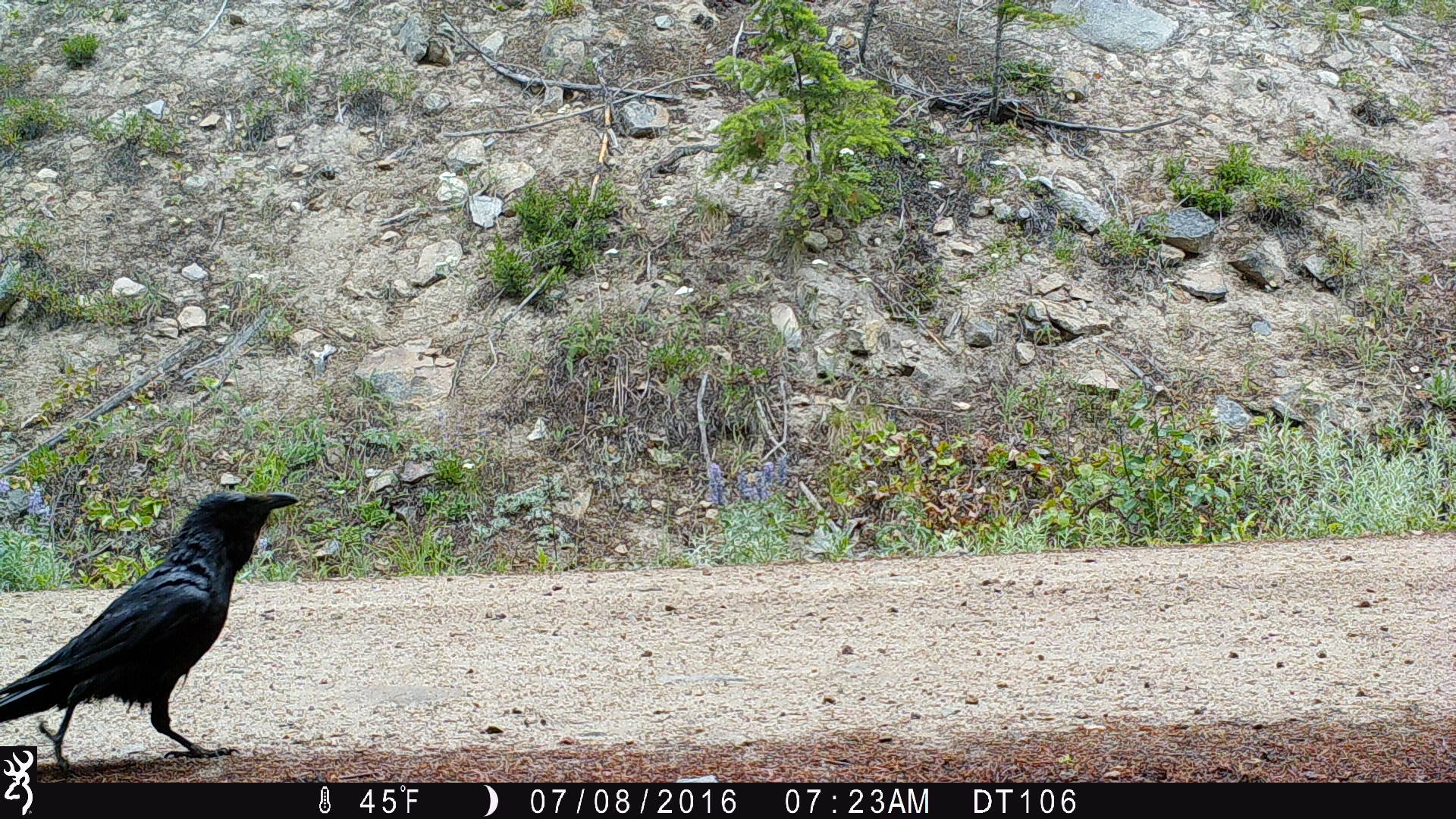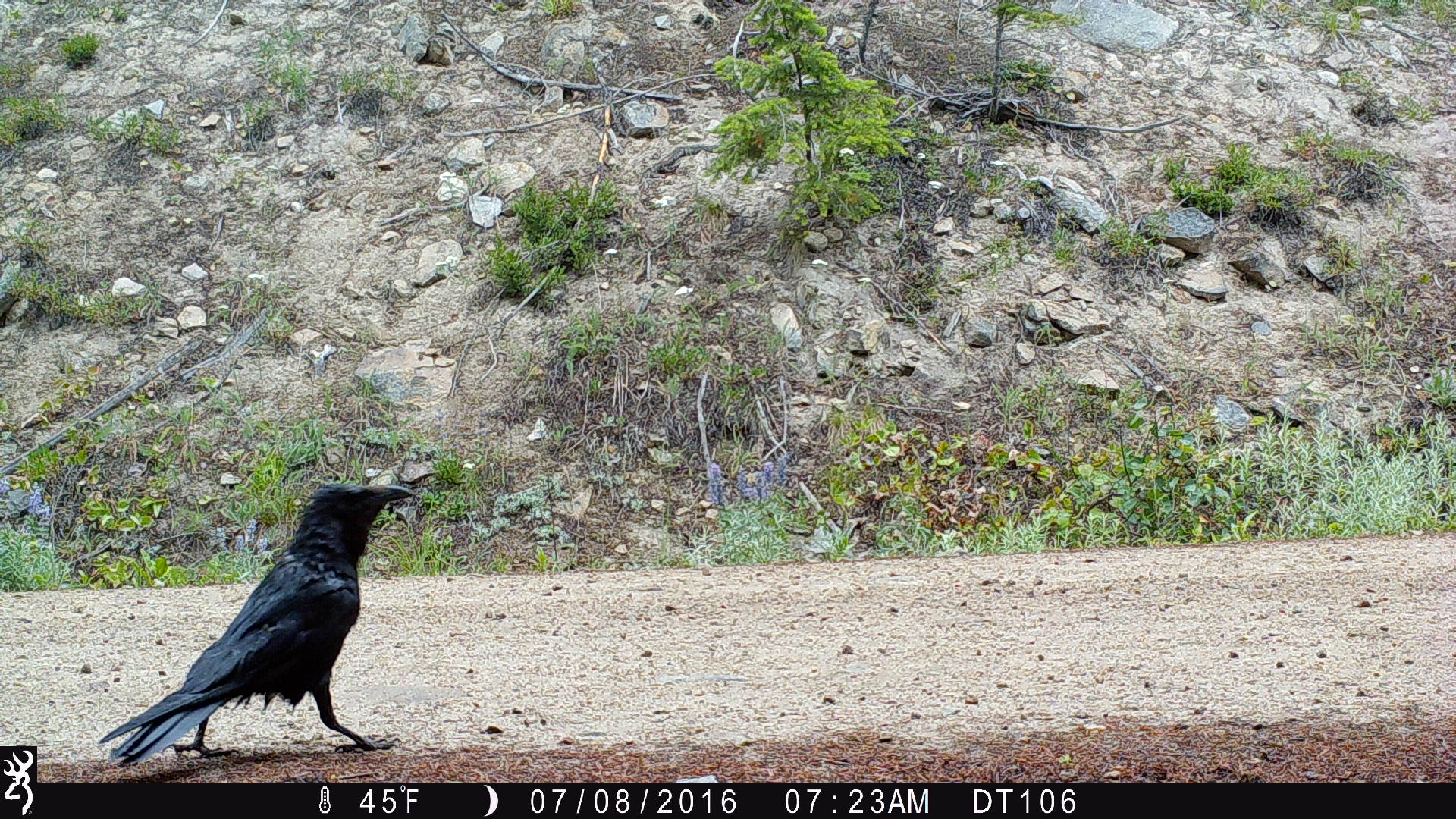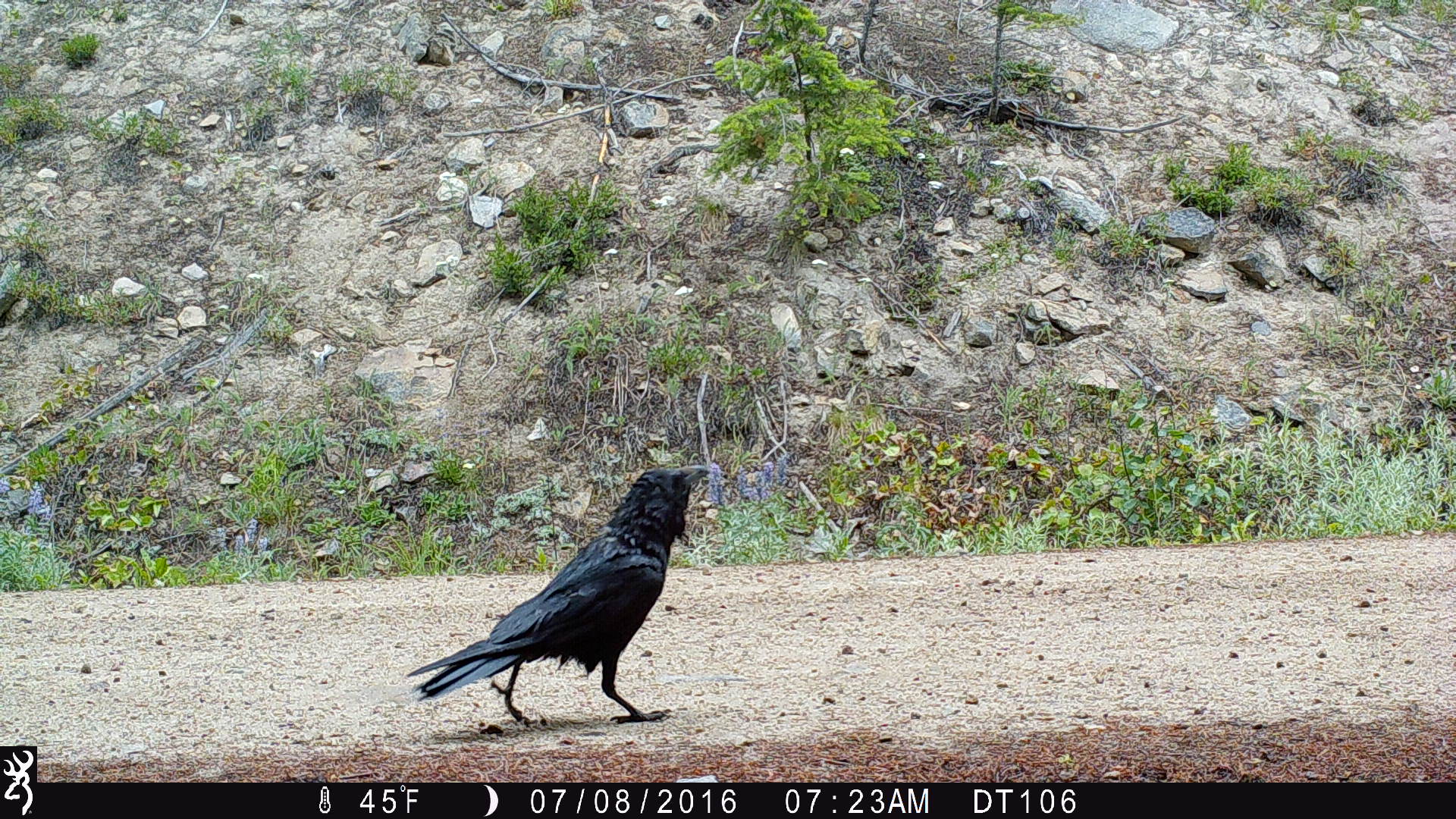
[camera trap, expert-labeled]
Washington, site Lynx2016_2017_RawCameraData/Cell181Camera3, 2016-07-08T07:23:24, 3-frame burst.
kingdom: Animalia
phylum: Chordata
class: Aves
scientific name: Aves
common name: birds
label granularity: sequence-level